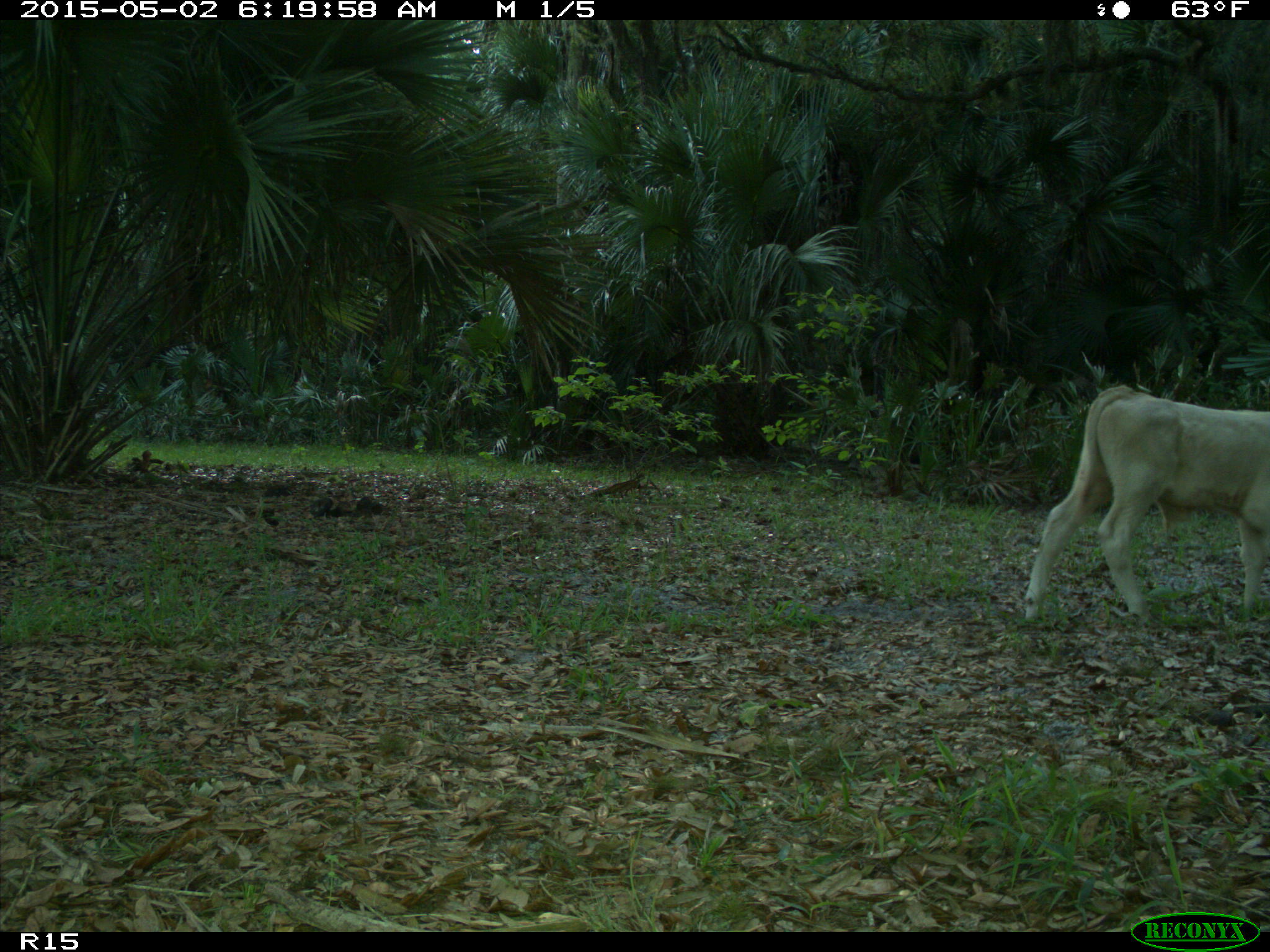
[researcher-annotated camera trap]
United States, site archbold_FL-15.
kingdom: Animalia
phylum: Chordata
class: Mammalia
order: Artiodactyla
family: Bovidae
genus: Bos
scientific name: Bos taurus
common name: domestic cow